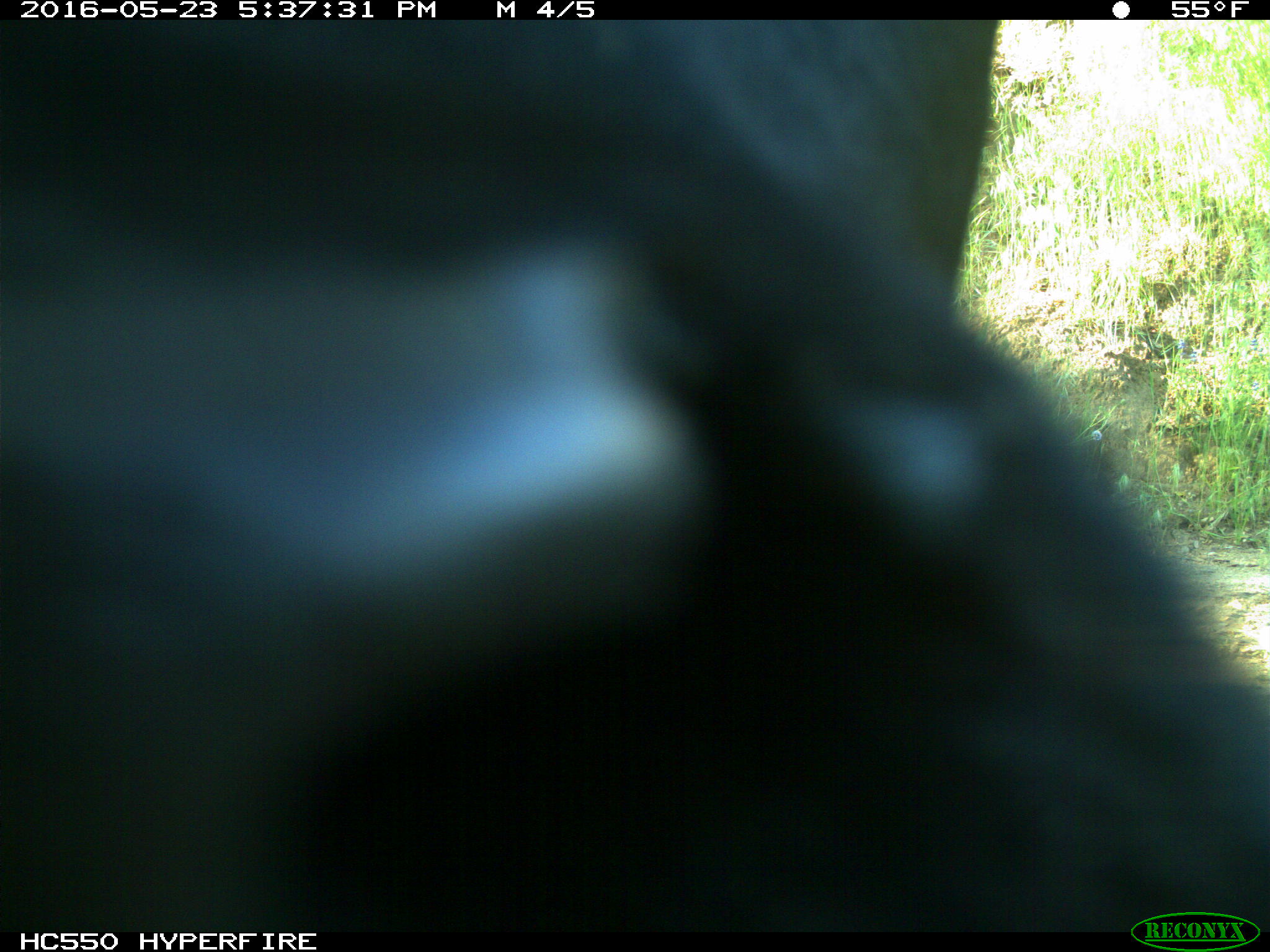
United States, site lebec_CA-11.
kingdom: Animalia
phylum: Chordata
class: Mammalia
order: Artiodactyla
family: Bovidae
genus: Bos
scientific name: Bos taurus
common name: domestic cow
Bos taurus (domestic cow).